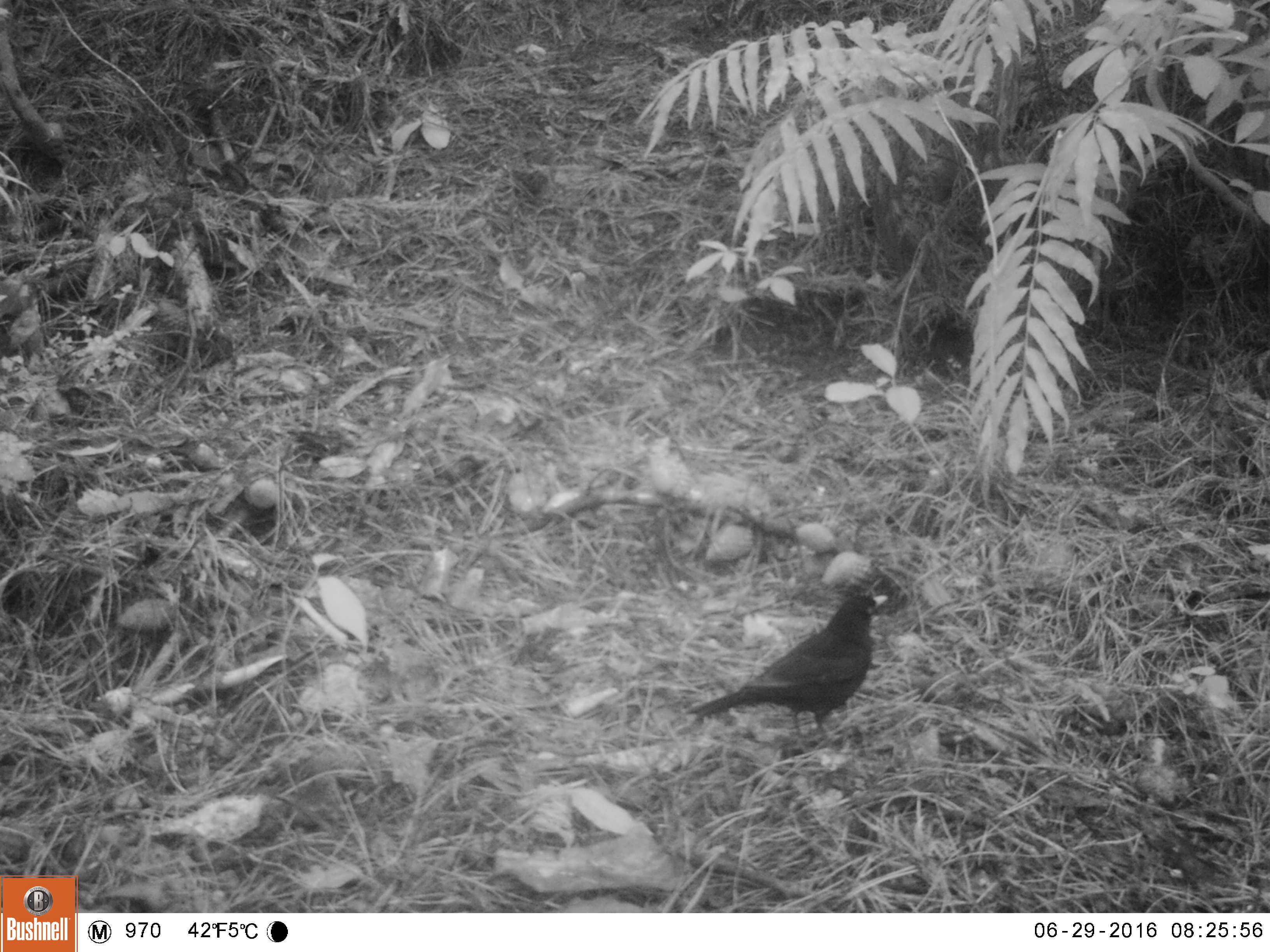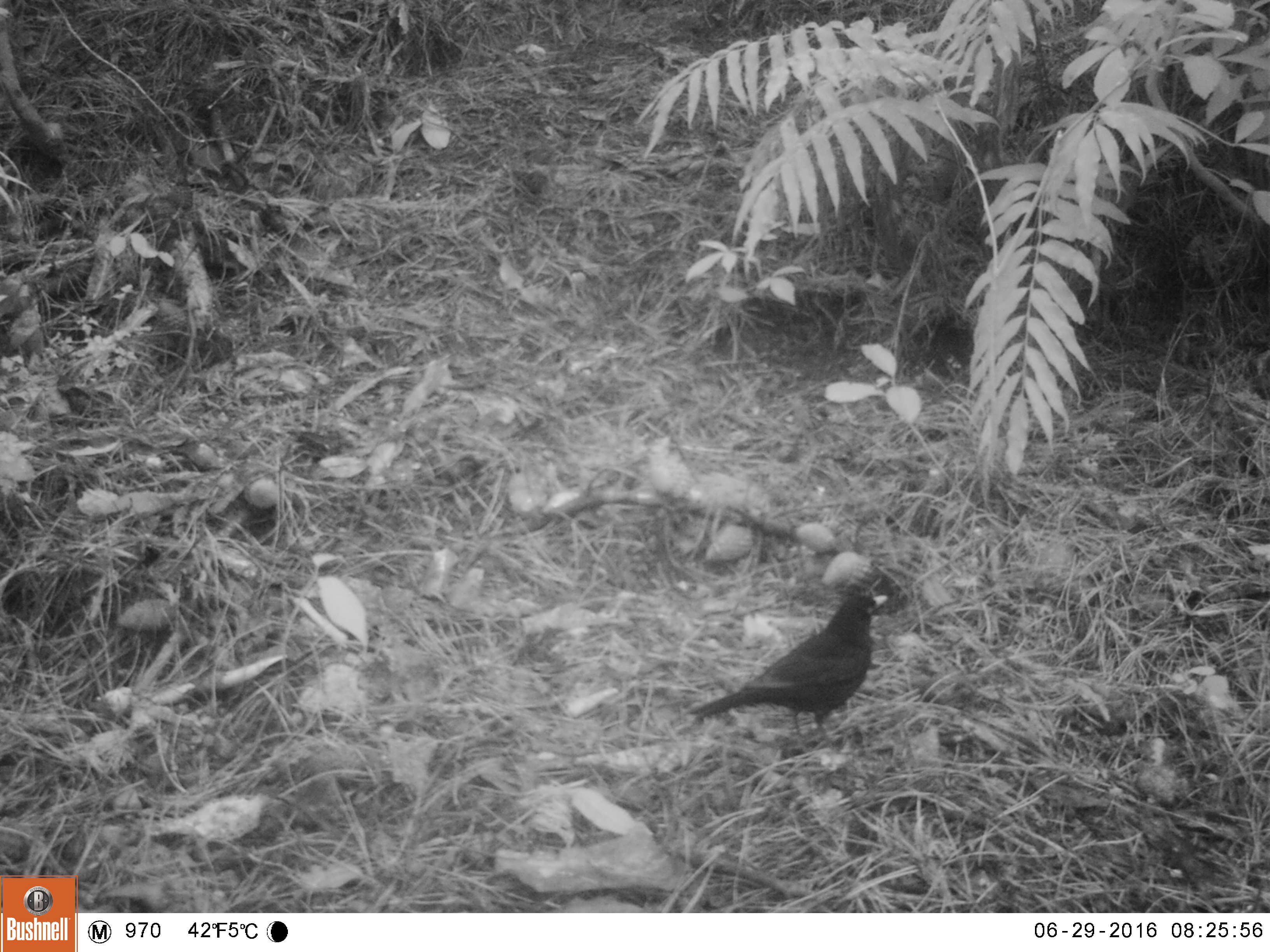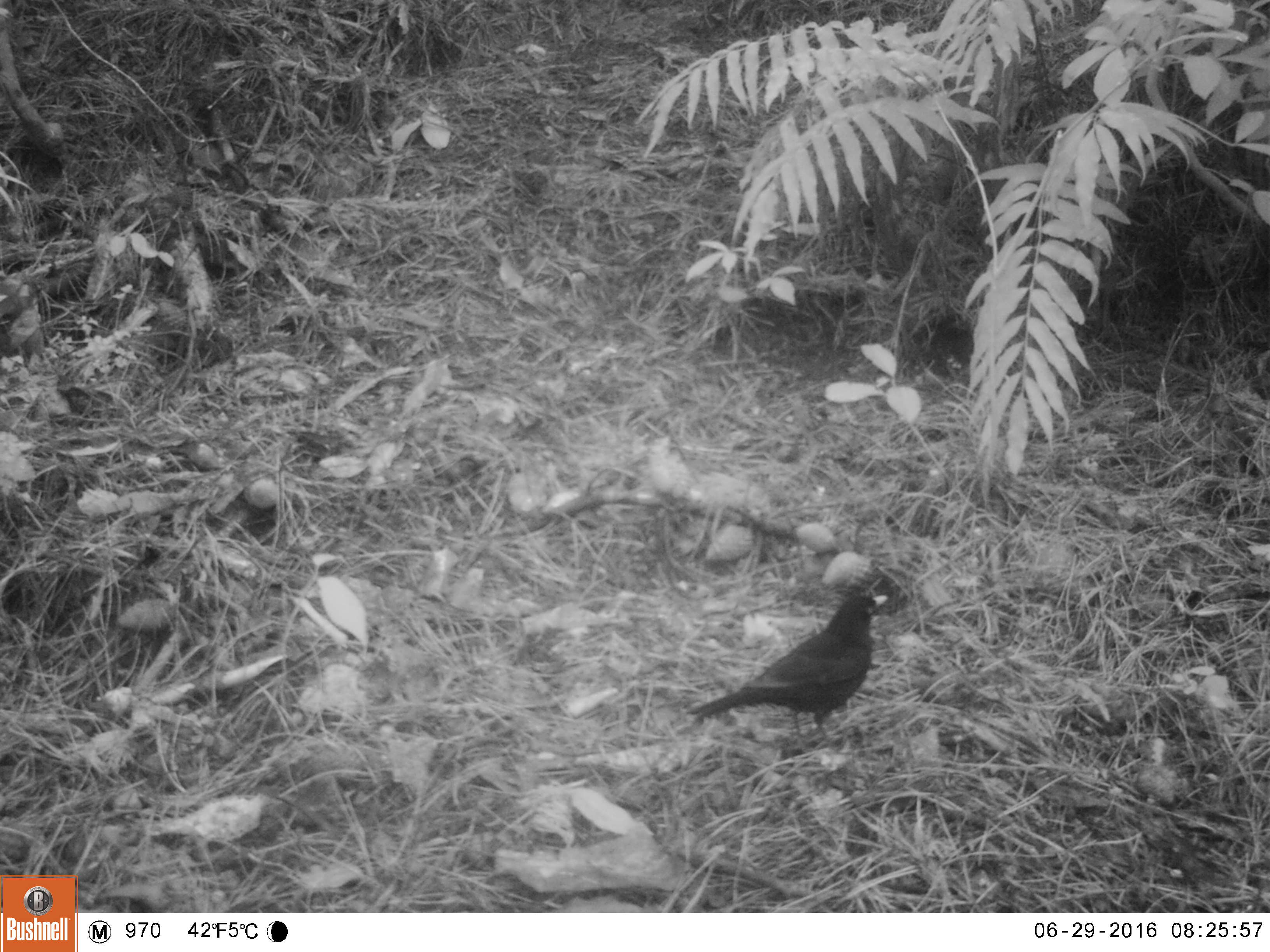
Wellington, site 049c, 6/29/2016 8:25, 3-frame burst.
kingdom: Animalia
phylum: Chordata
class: Aves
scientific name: Aves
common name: bird